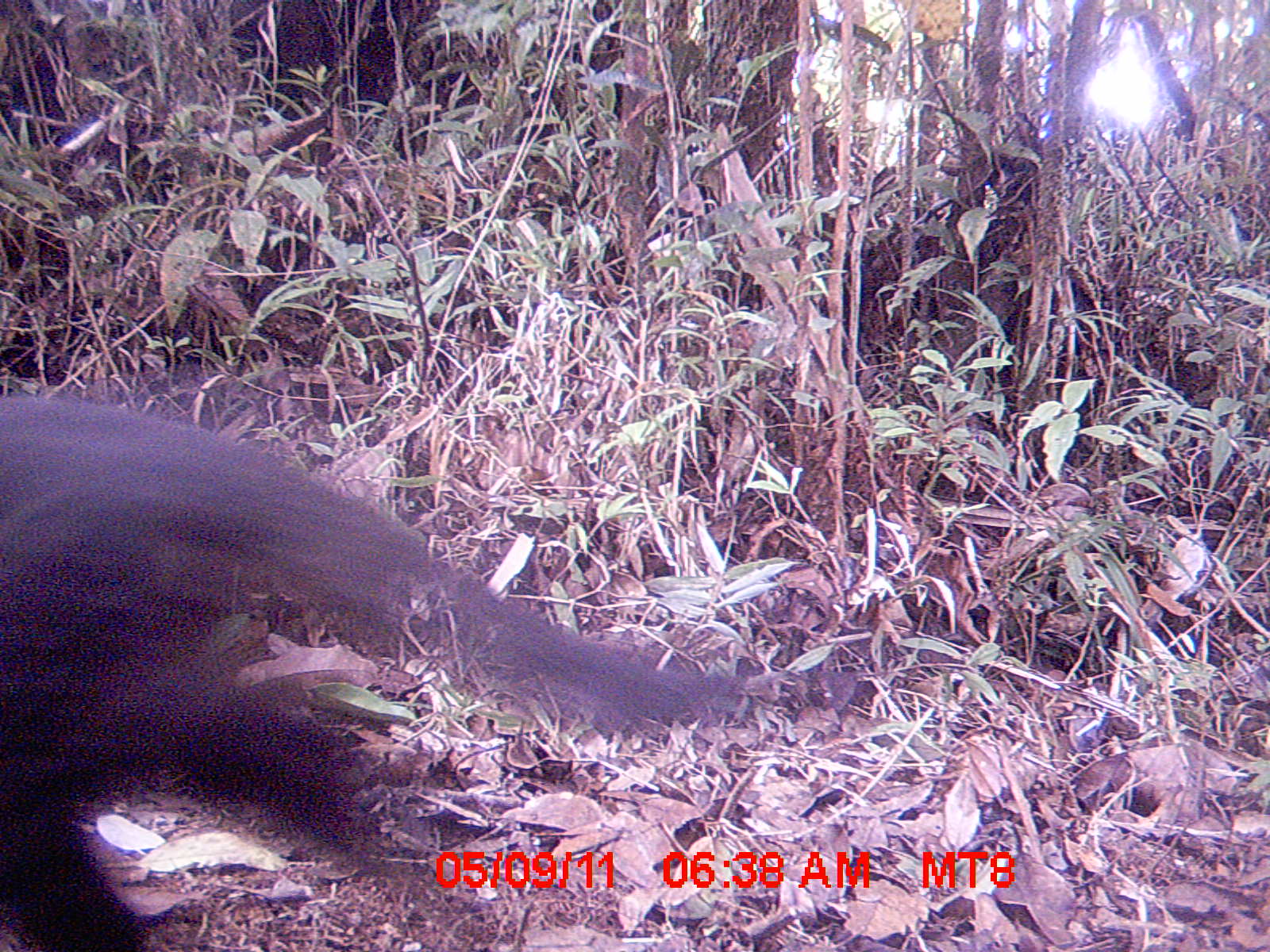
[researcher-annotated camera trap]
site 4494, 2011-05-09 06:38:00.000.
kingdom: Animalia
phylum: Chordata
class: Mammalia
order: Carnivora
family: Felidae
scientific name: Felidae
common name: felids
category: felis sp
Felis sp (felids) (Felidae), count 1.